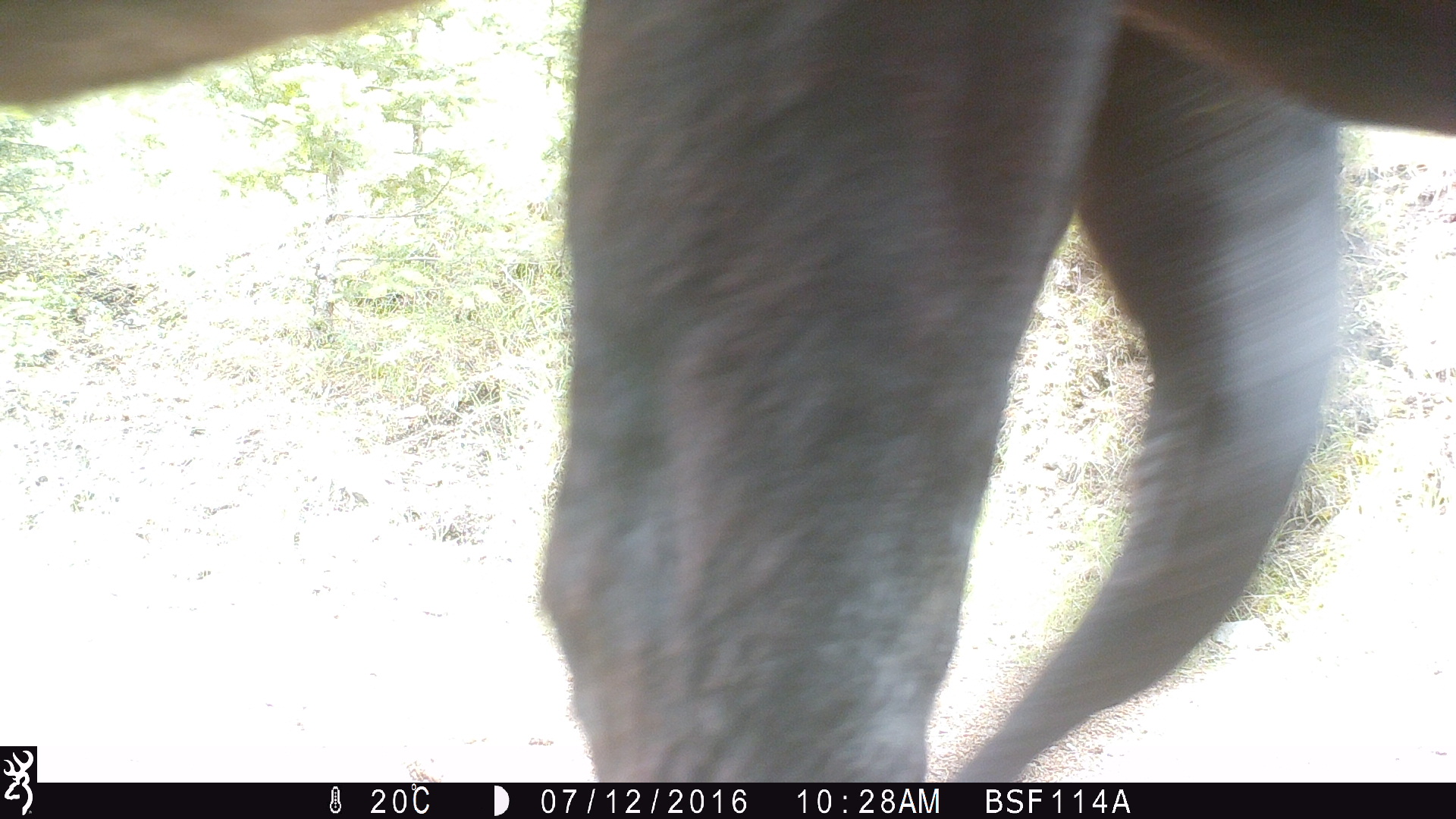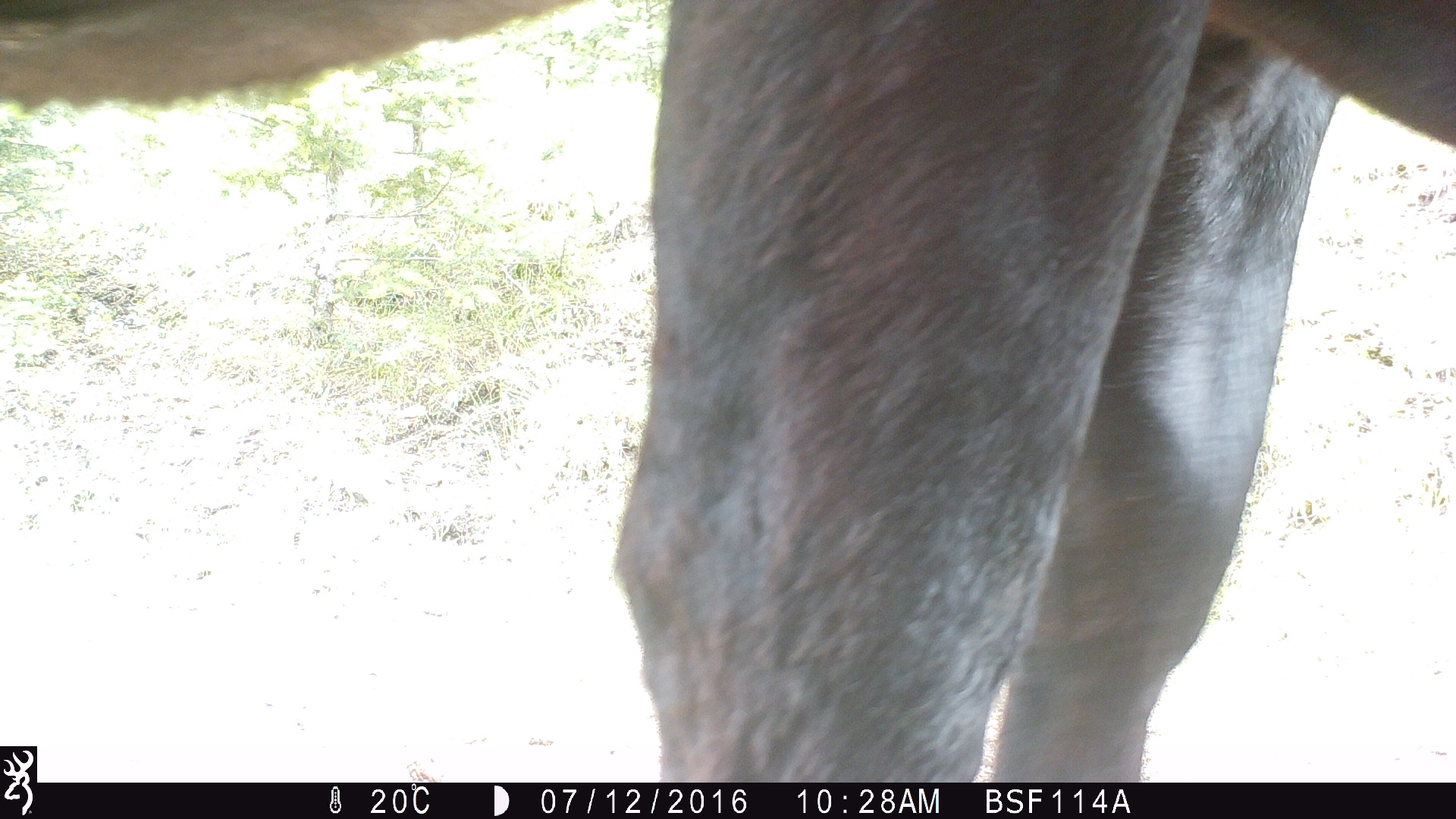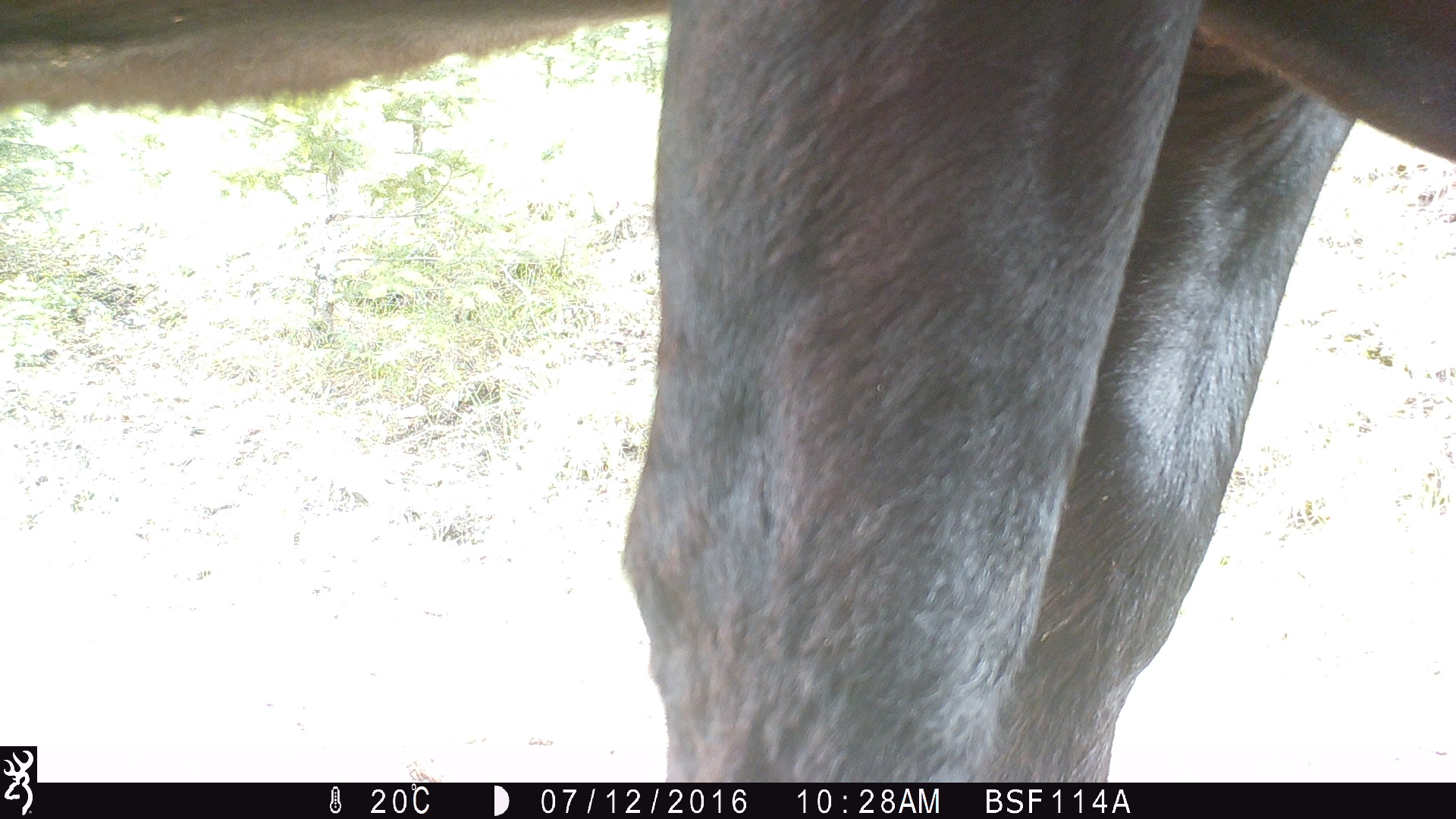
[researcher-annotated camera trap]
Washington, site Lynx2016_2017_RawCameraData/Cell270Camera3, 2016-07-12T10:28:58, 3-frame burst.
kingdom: Animalia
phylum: Chordata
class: Mammalia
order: Artiodactyla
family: Bovidae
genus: Bos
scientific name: Bos taurus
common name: domestic cattle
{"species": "domestic cattle (Bos taurus)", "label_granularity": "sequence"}